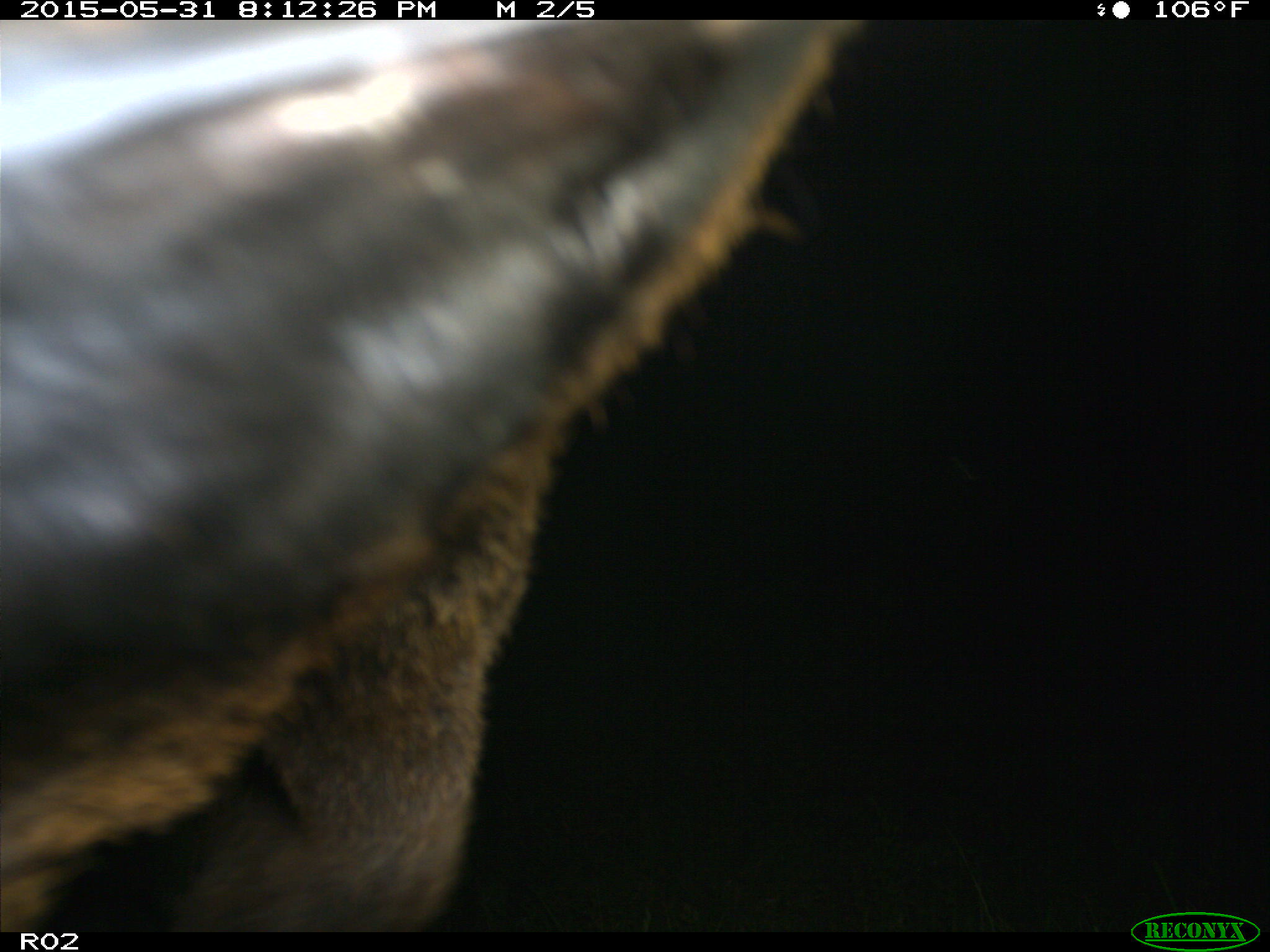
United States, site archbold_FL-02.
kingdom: Animalia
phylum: Chordata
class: Mammalia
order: Artiodactyla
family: Bovidae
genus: Bos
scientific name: Bos taurus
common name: domestic cow